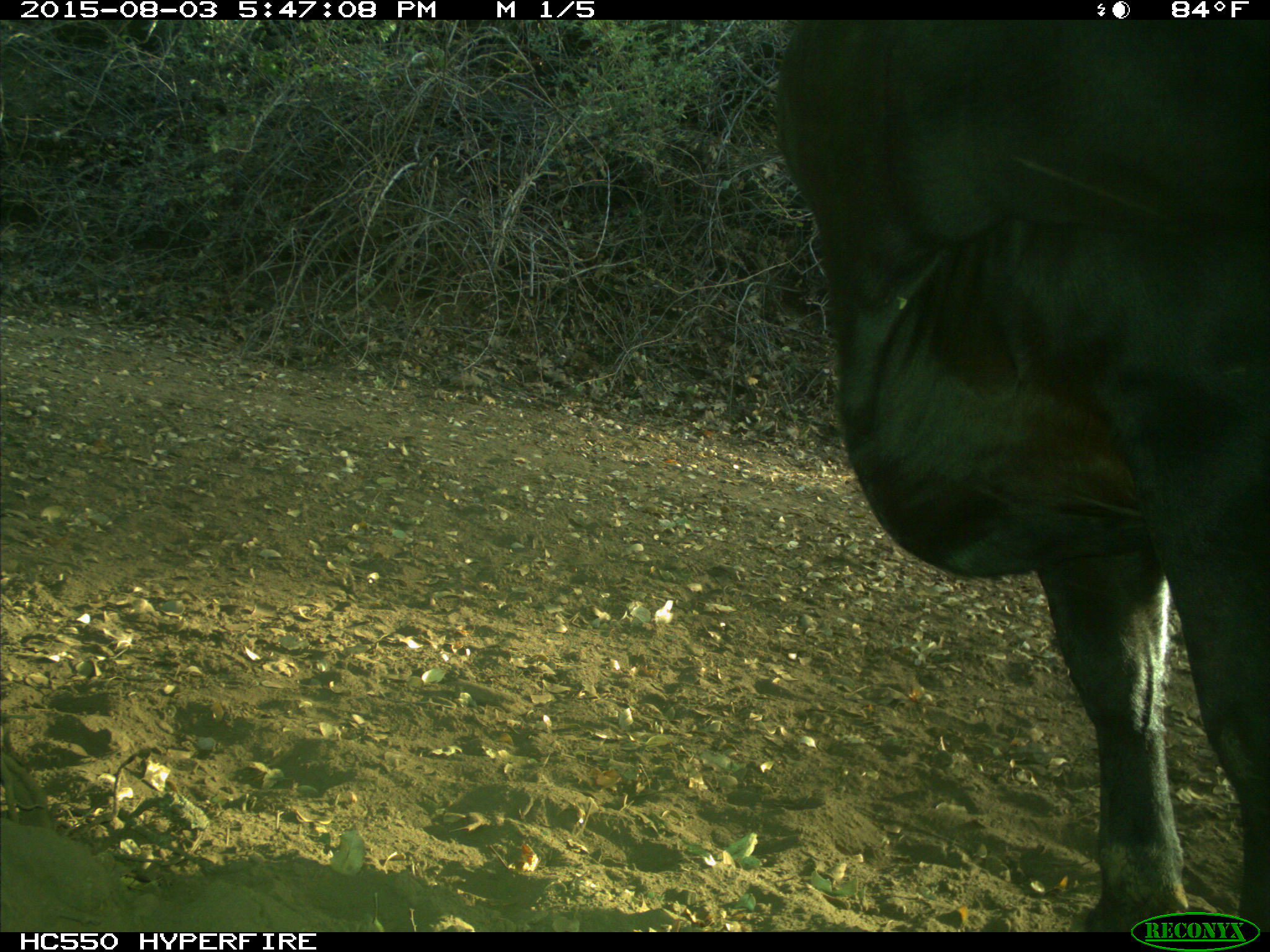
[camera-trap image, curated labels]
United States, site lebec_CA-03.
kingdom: Animalia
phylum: Chordata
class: Mammalia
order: Artiodactyla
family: Bovidae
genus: Bos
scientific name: Bos taurus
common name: domestic cow